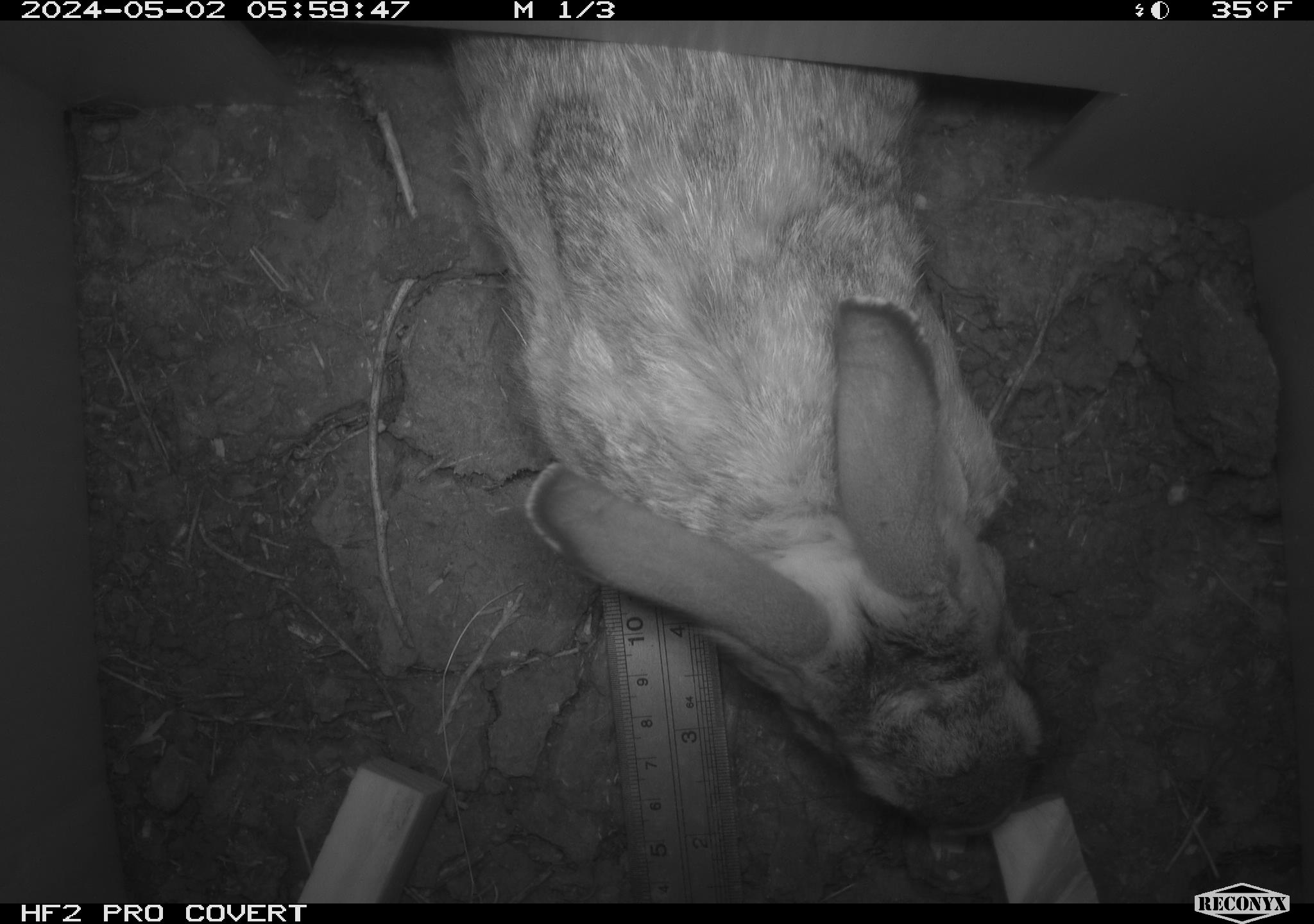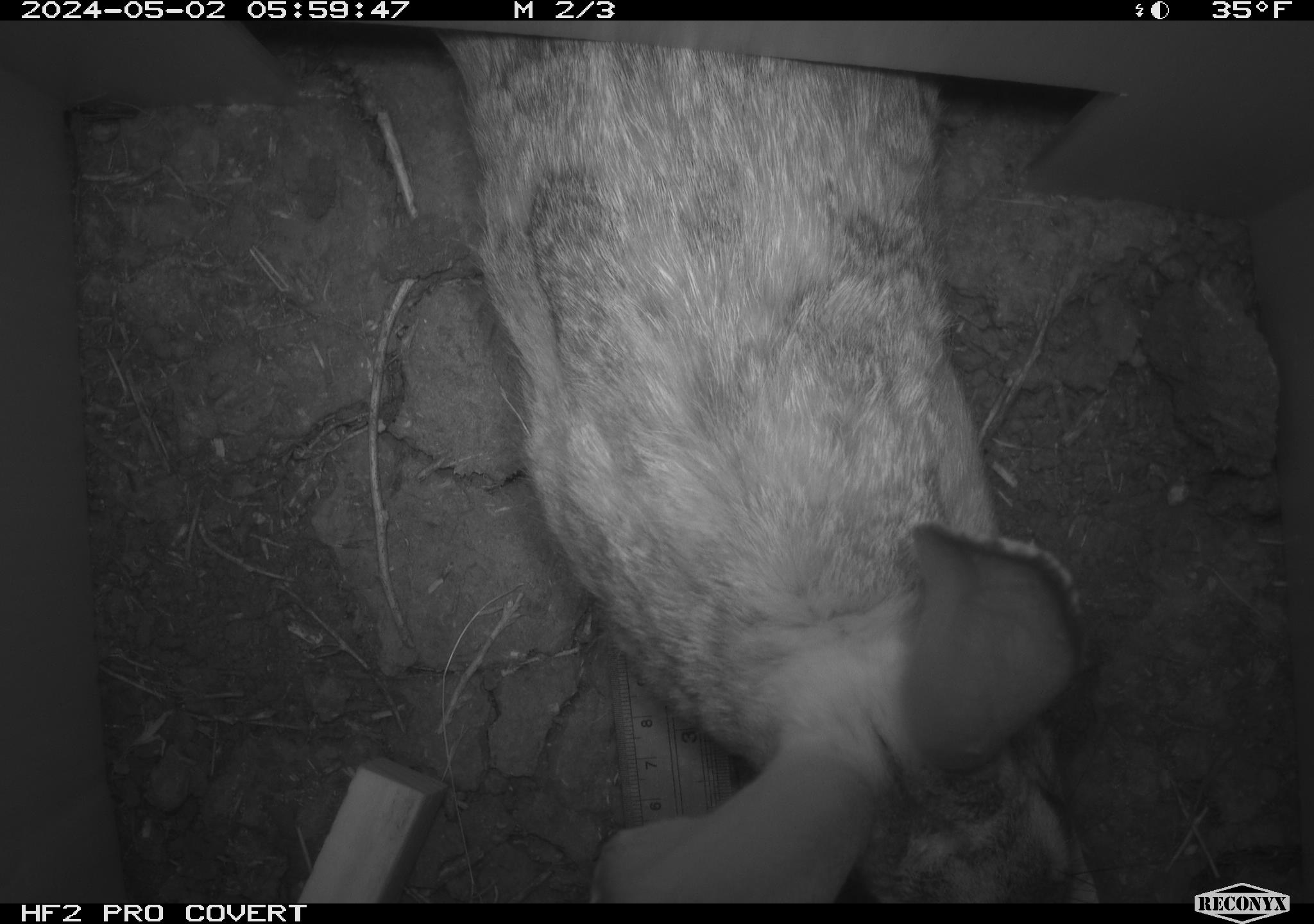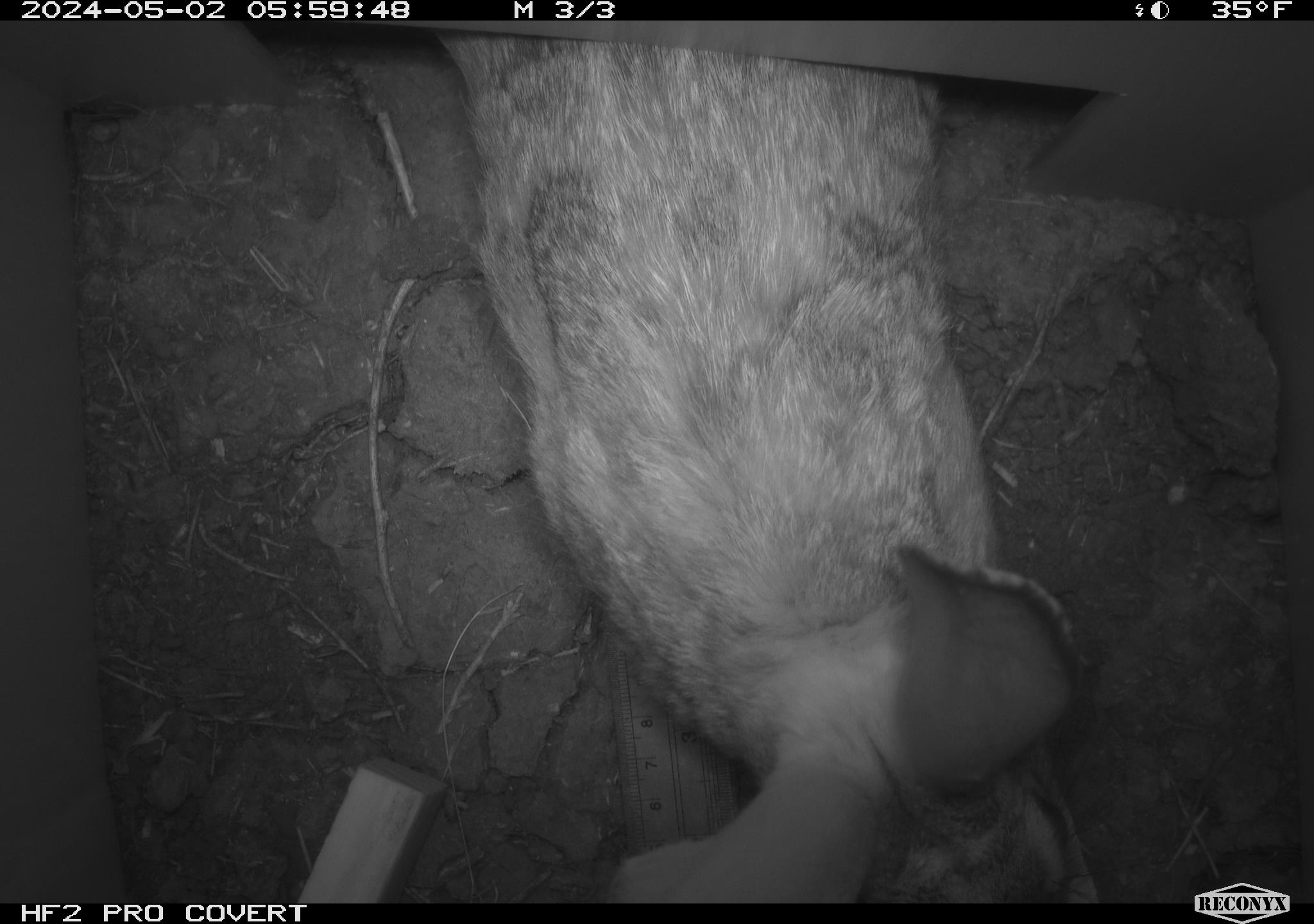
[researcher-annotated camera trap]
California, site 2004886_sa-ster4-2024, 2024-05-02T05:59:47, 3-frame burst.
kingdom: Animalia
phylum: Chordata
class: Mammalia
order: Lagomorpha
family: Leporidae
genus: Sylvilagus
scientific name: Sylvilagus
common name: cottontail rabbits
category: sylvilagus species